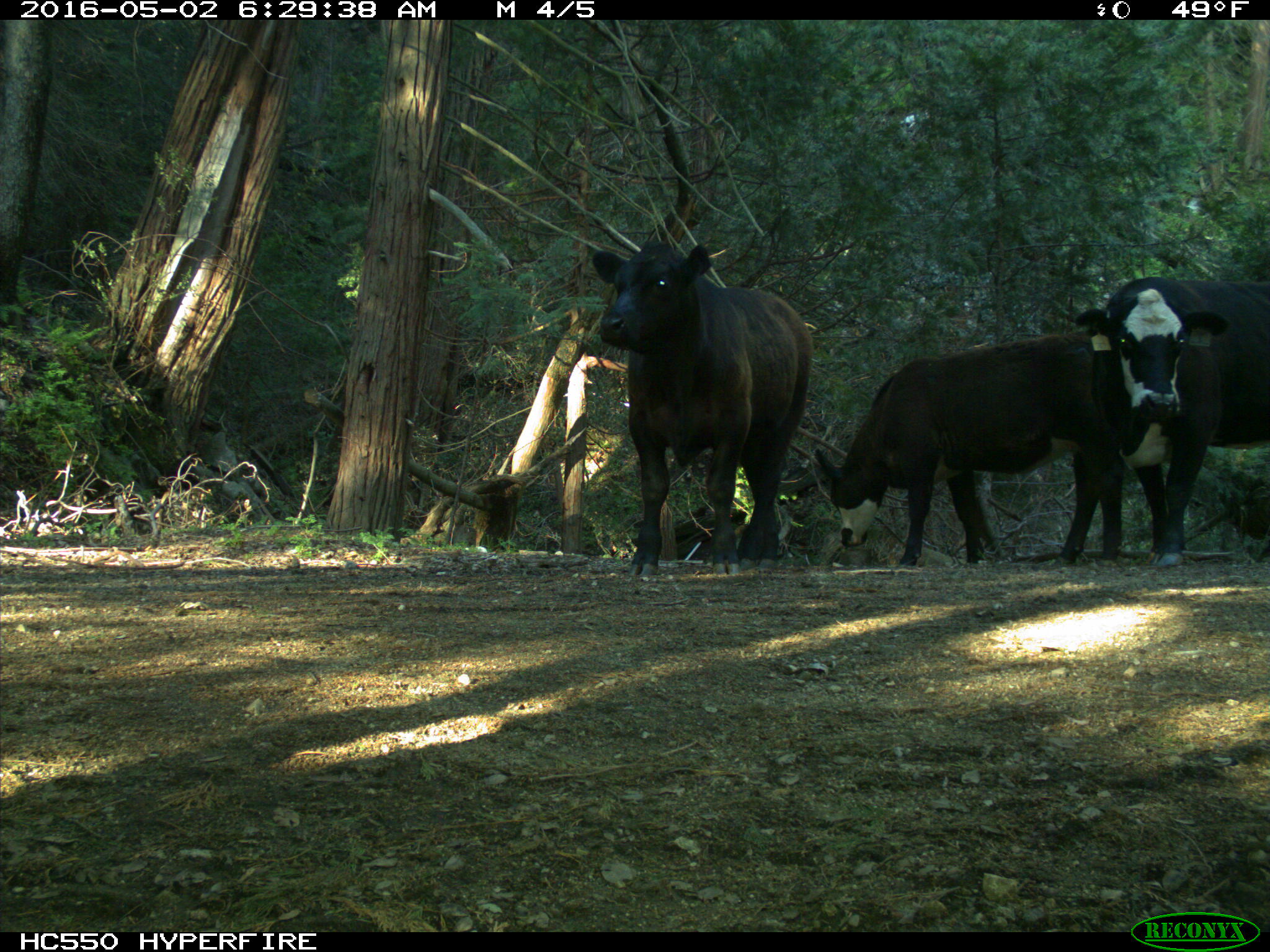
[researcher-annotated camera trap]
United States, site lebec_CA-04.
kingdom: Animalia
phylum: Chordata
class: Mammalia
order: Artiodactyla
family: Bovidae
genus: Bos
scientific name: Bos taurus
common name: domestic cow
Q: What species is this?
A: Bos taurus (domestic cow).